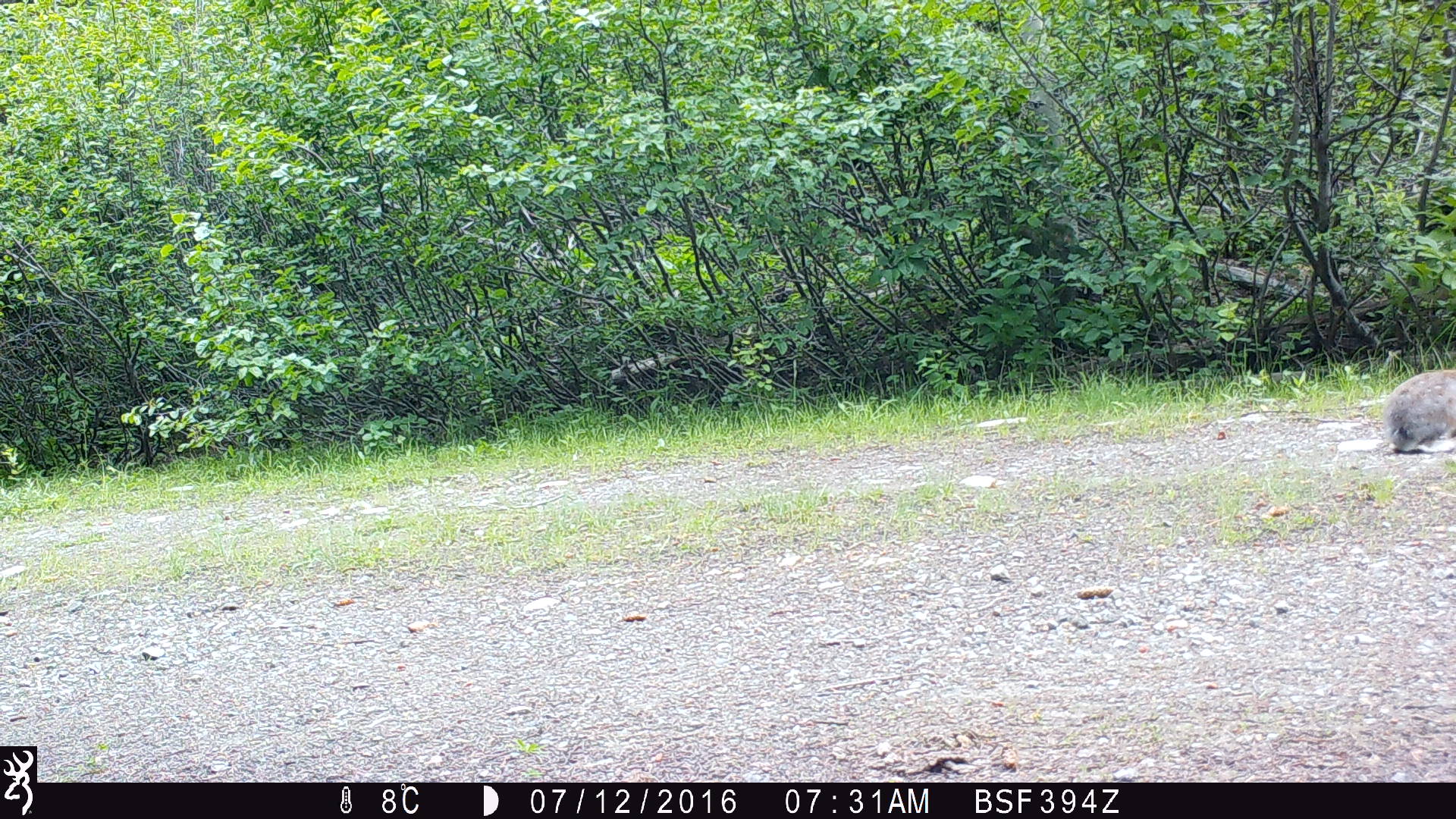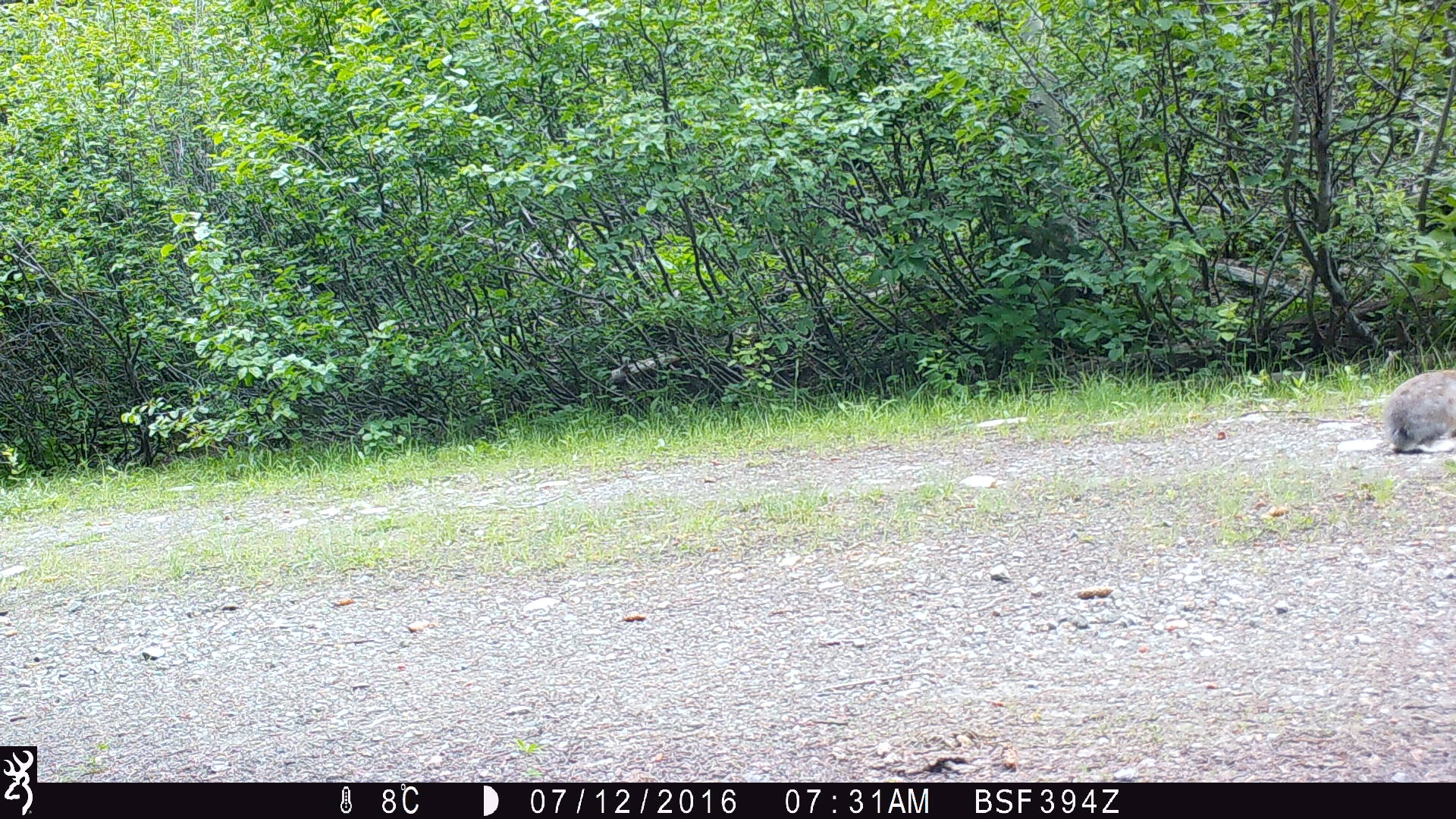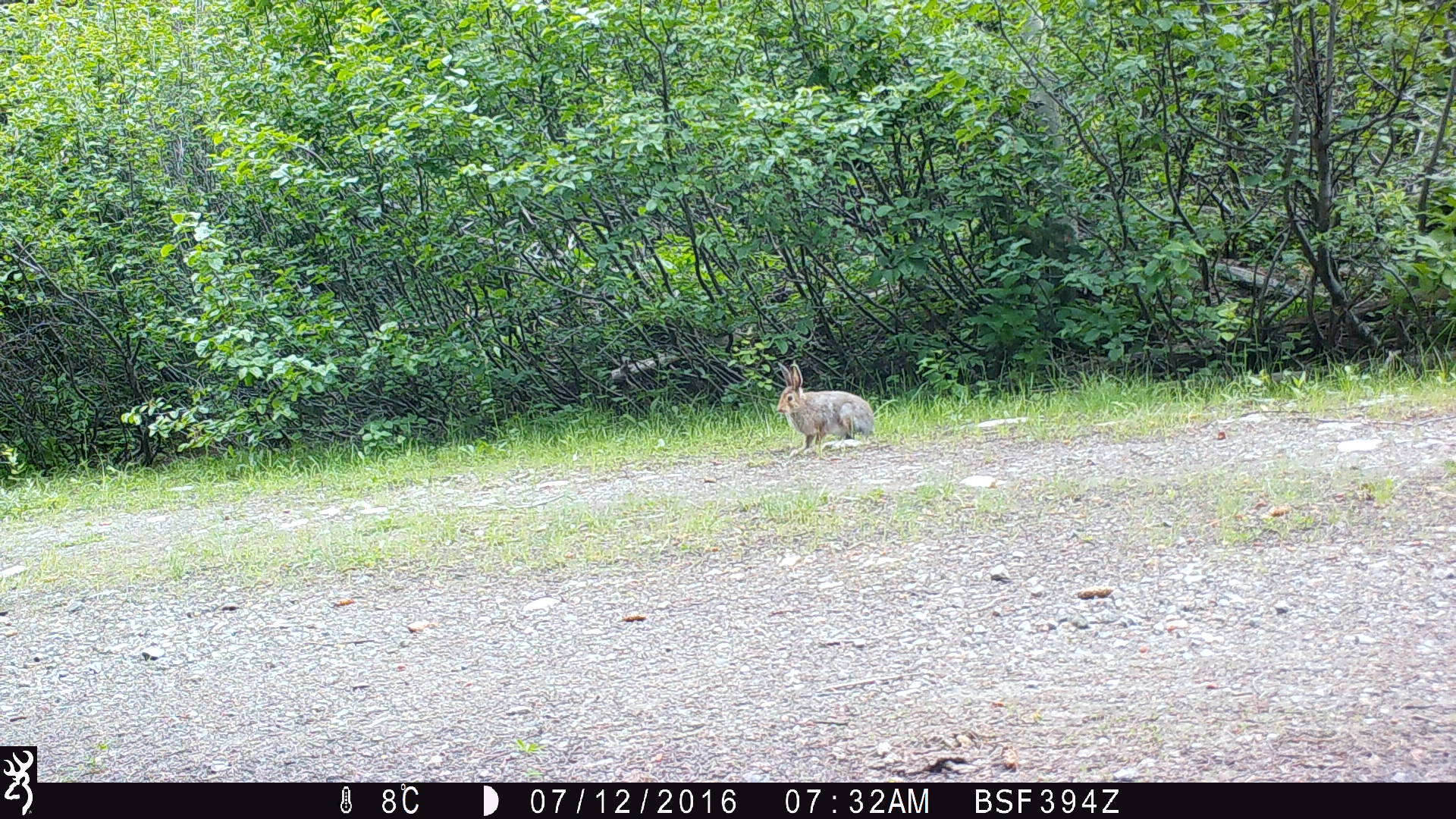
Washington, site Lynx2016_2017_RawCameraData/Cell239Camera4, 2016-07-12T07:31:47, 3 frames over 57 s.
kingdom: Animalia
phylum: Chordata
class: Mammalia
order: Lagomorpha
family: Leporidae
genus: Lepus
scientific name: Lepus americanus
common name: snowshoe hare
Lepus americanus (snowshoe hare). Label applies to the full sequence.